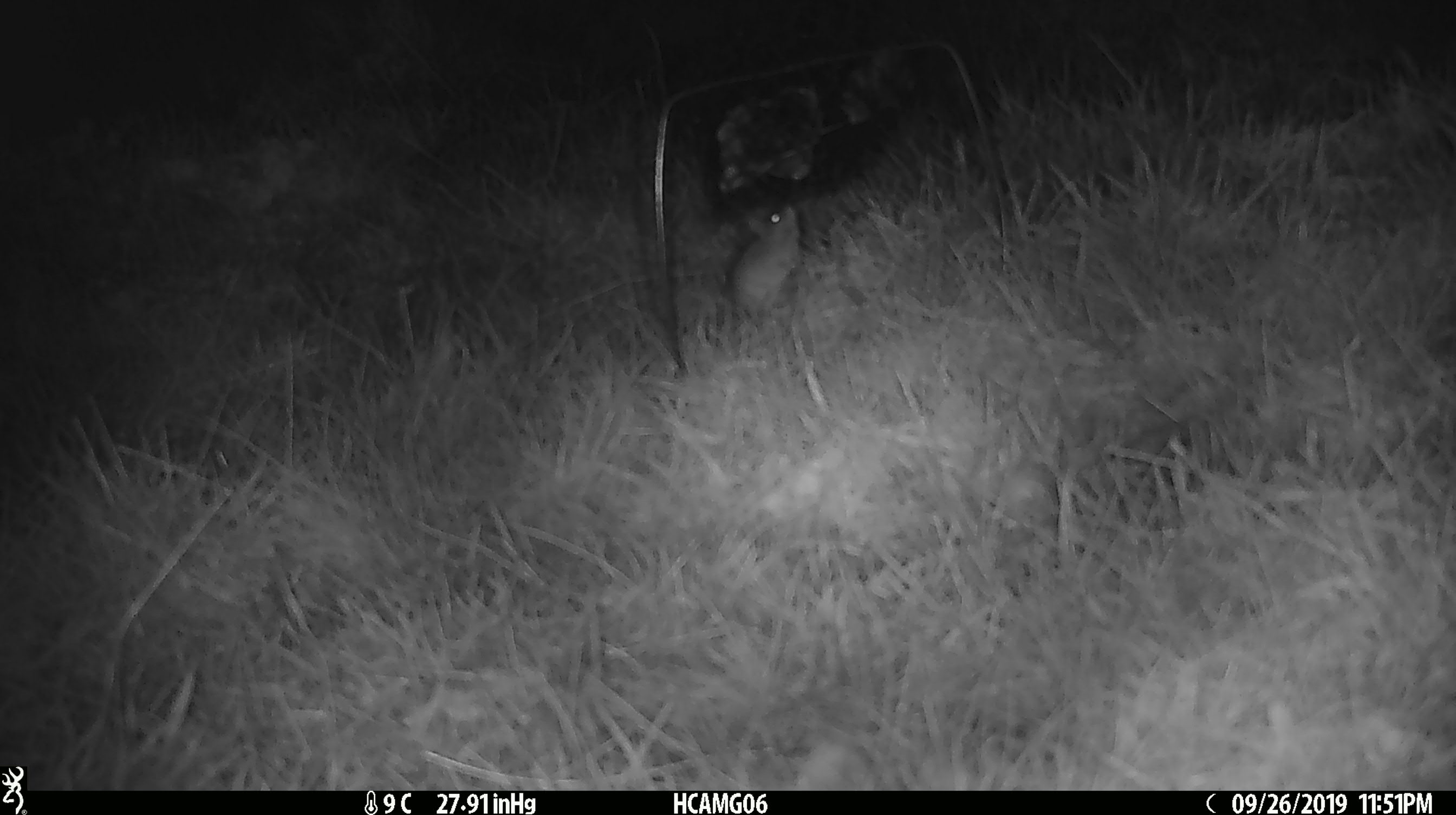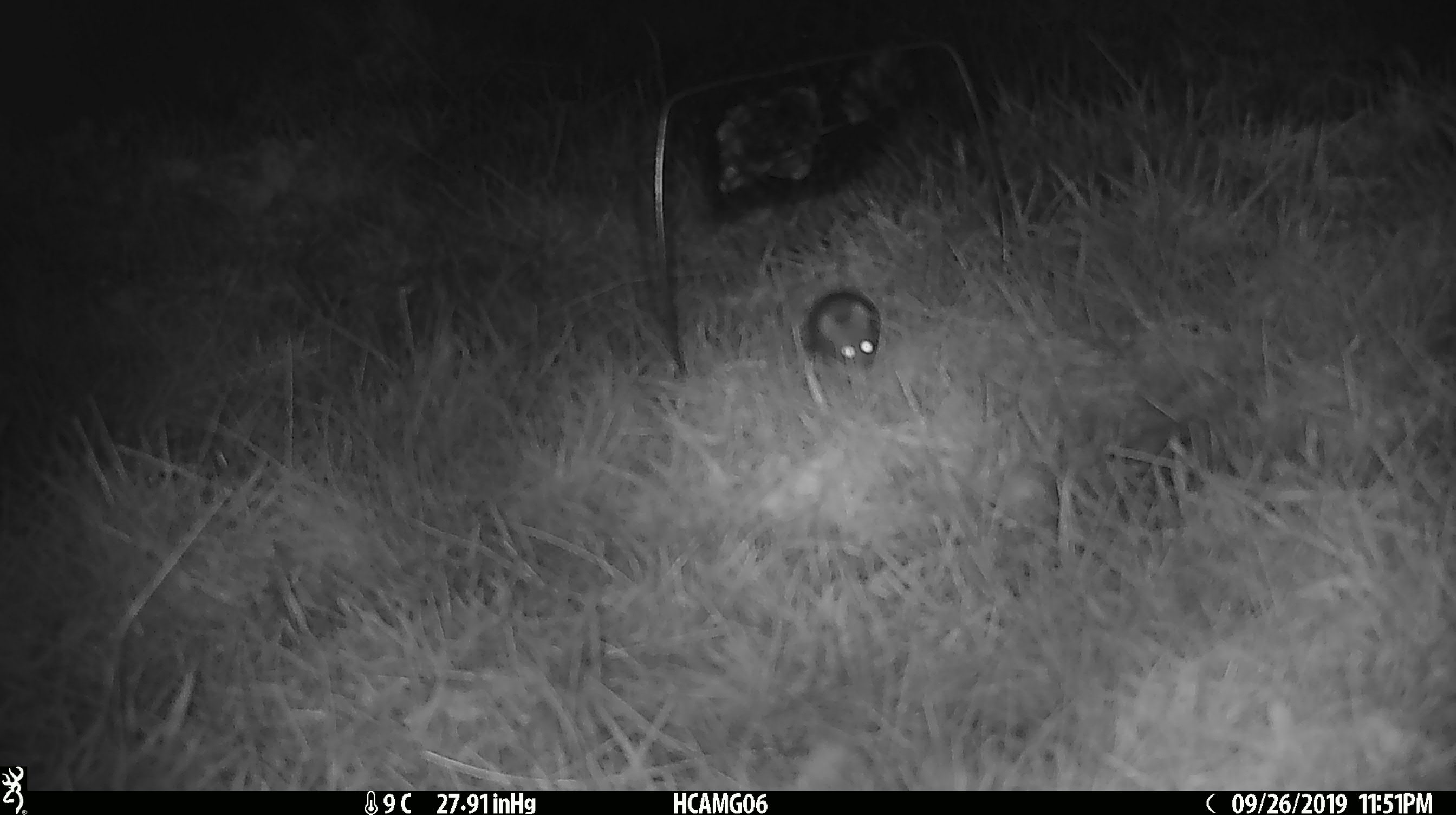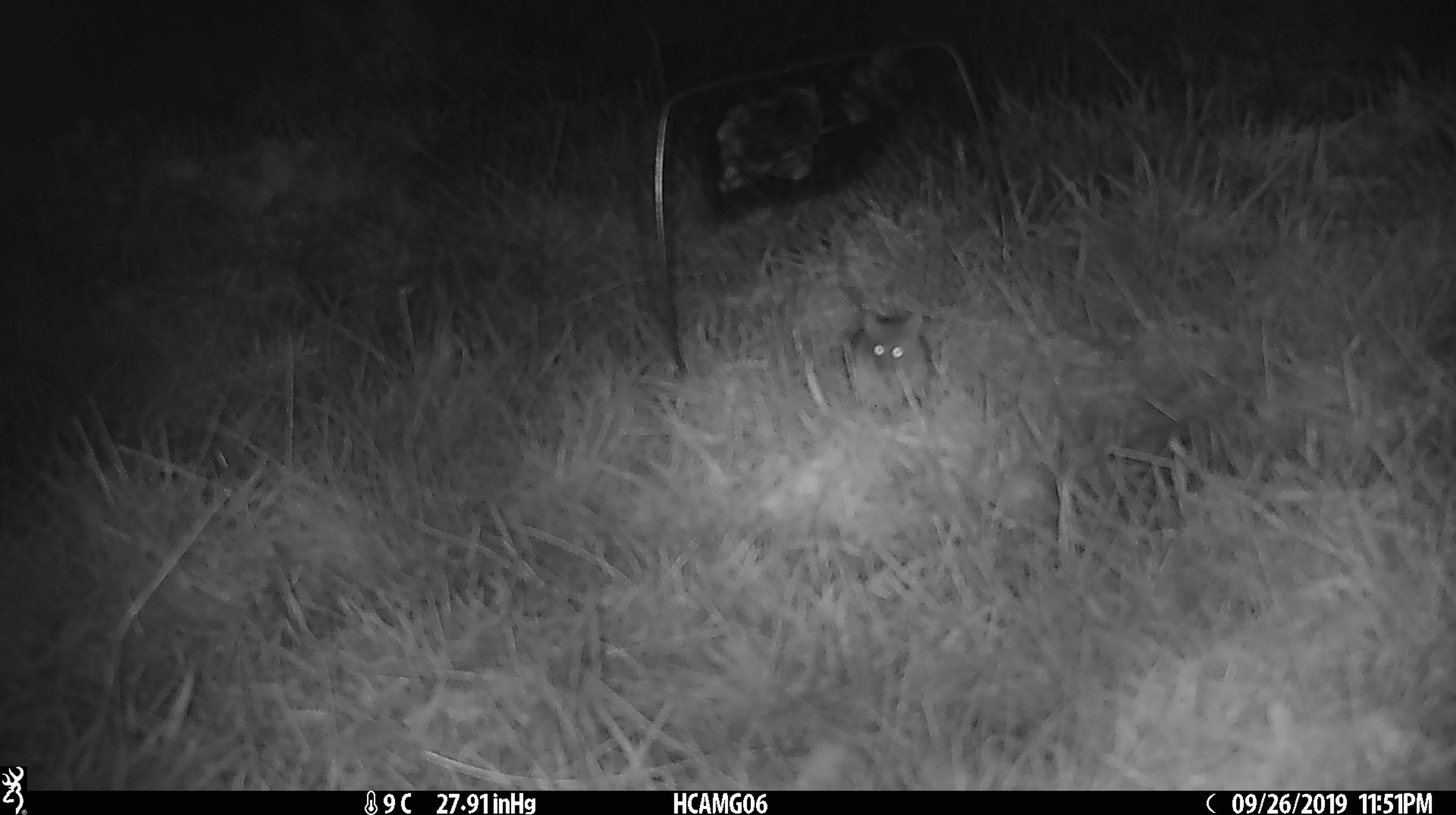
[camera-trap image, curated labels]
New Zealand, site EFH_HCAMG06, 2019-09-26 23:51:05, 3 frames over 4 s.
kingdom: Animalia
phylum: Chordata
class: Mammalia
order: Rodentia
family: Muridae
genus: Mus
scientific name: Mus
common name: mouse